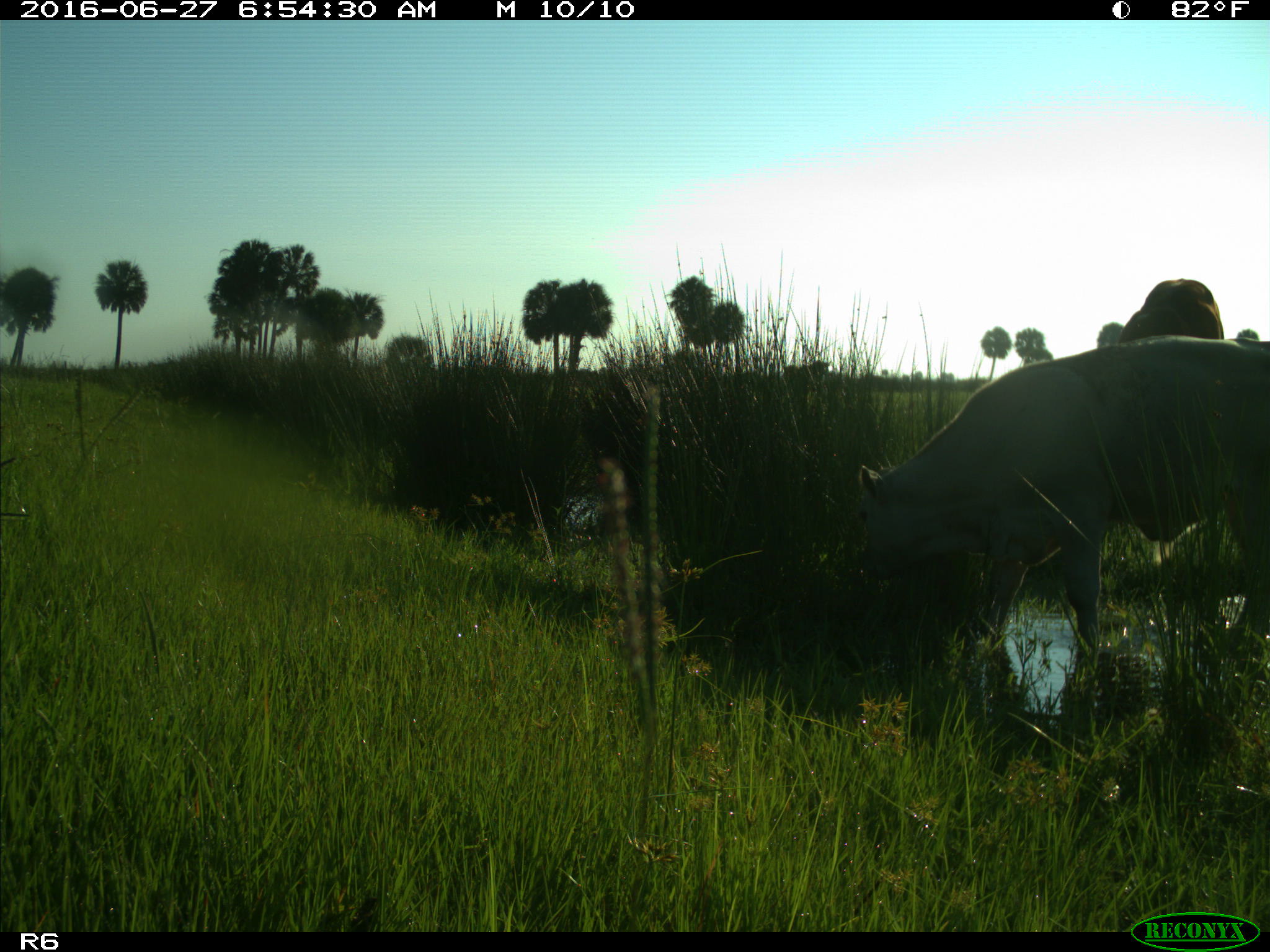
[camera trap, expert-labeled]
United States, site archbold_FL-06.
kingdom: Animalia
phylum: Chordata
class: Mammalia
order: Artiodactyla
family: Bovidae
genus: Bos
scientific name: Bos taurus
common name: domestic cow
Bos taurus (domestic cow).